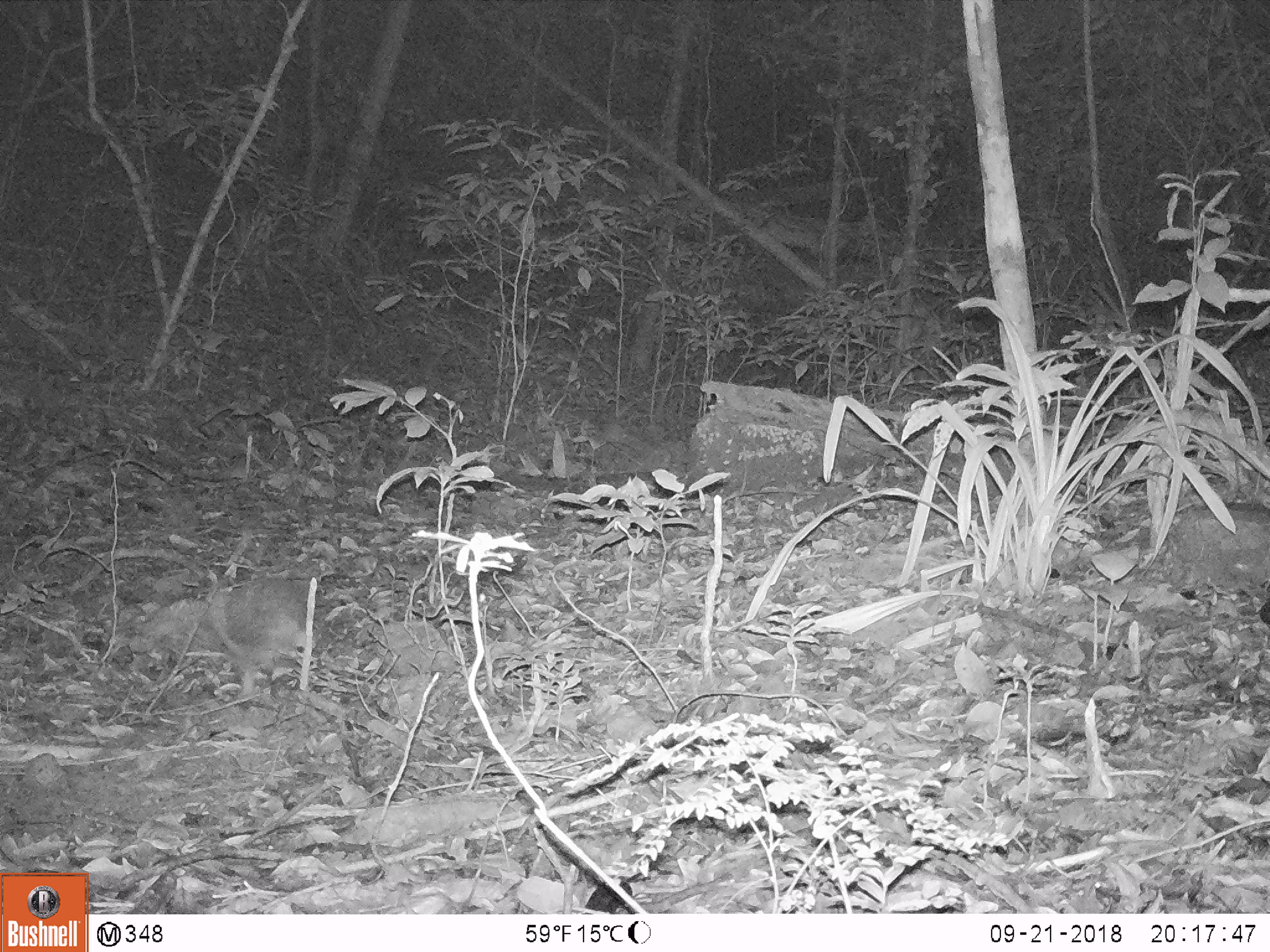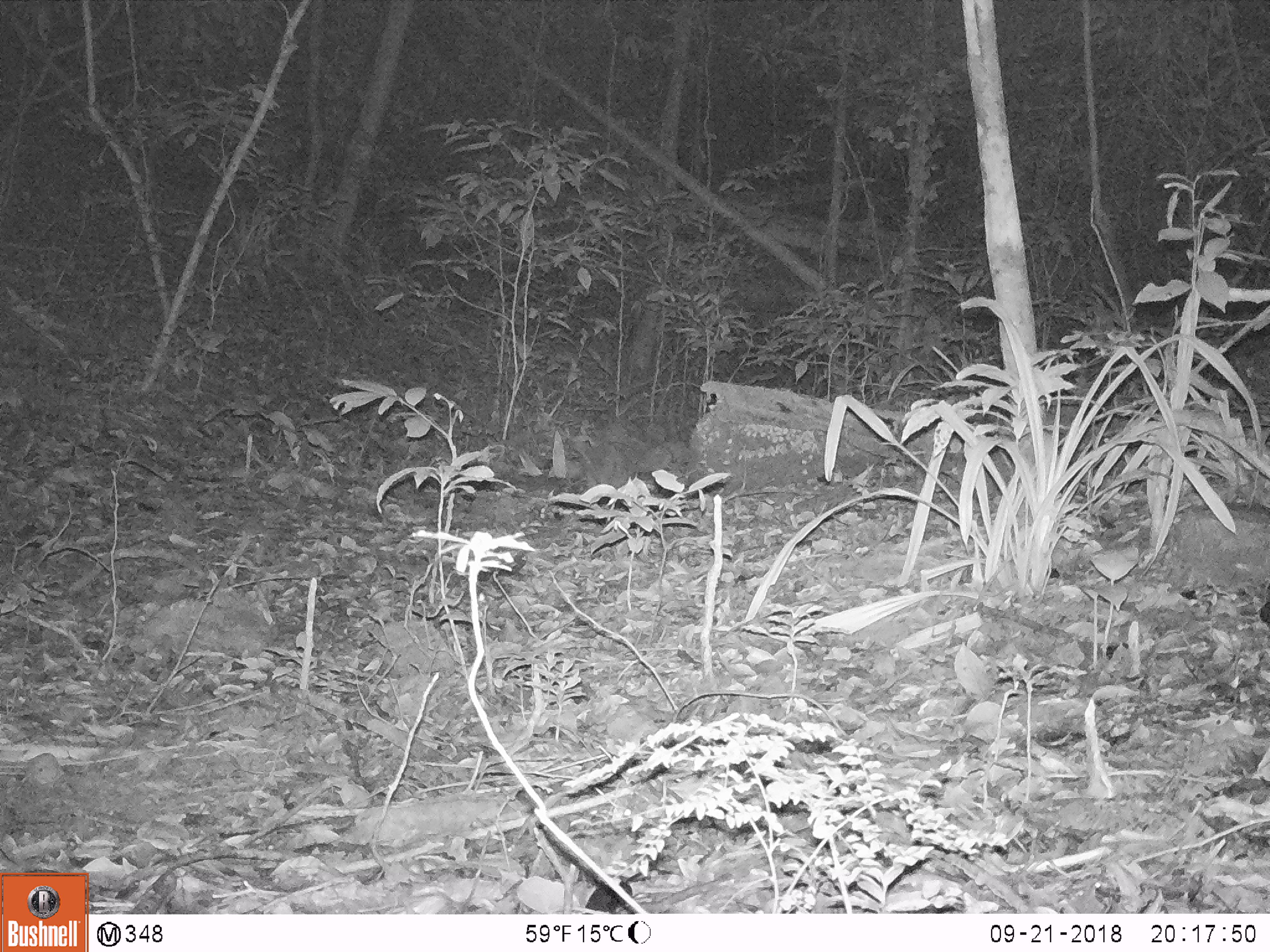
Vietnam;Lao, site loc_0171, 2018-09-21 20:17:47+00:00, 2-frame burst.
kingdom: Animalia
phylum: Chordata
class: Mammalia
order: Rodentia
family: Hystricidae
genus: Atherurus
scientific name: Atherurus macrourus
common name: asiatic brush-tailed porcupine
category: asiatic brush tailed porcupine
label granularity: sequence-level